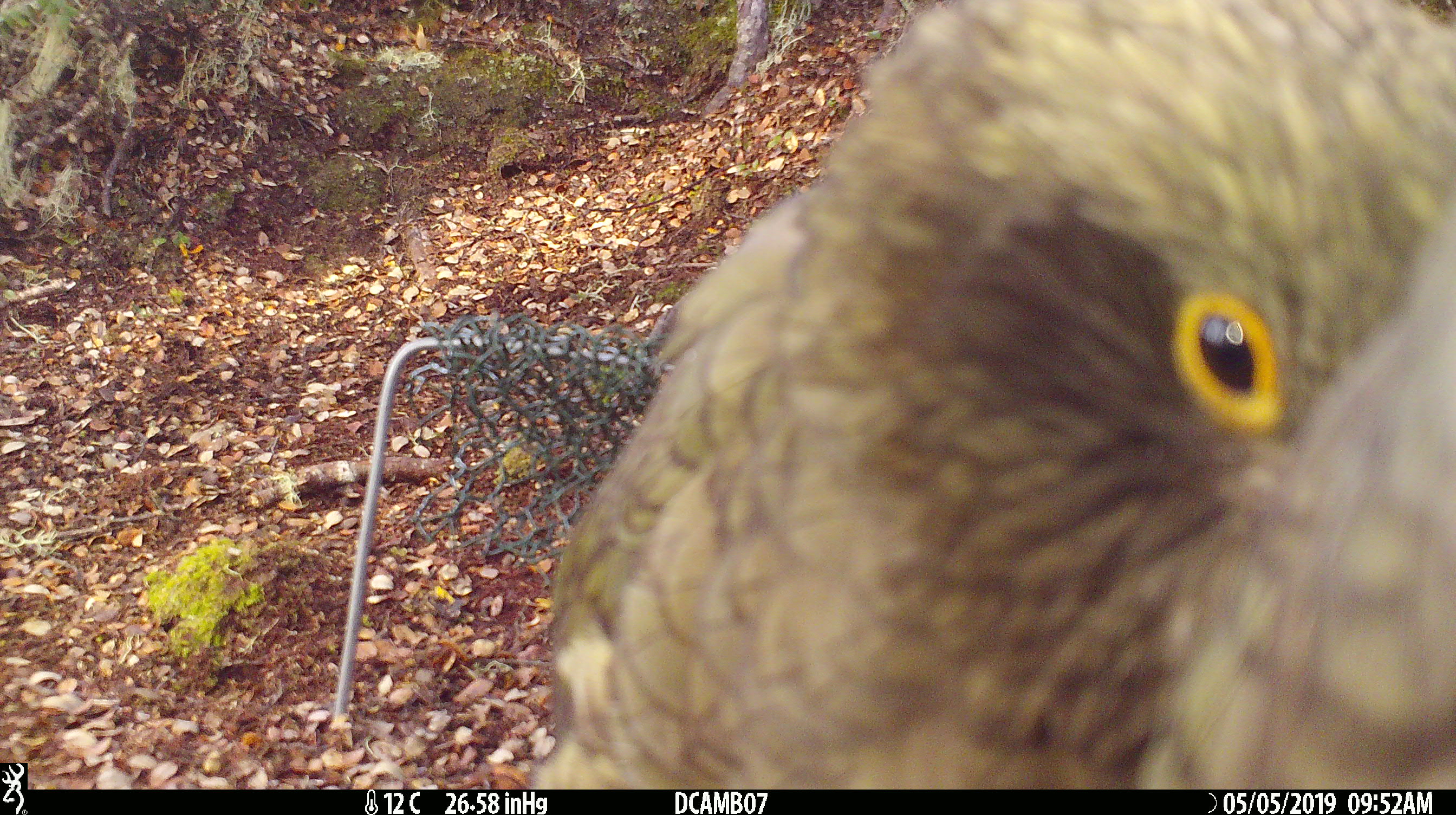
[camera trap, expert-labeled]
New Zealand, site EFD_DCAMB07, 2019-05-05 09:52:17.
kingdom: Animalia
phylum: Chordata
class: Aves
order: Psittaciformes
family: Strigopidae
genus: Nestor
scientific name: Nestor notabilis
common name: kea